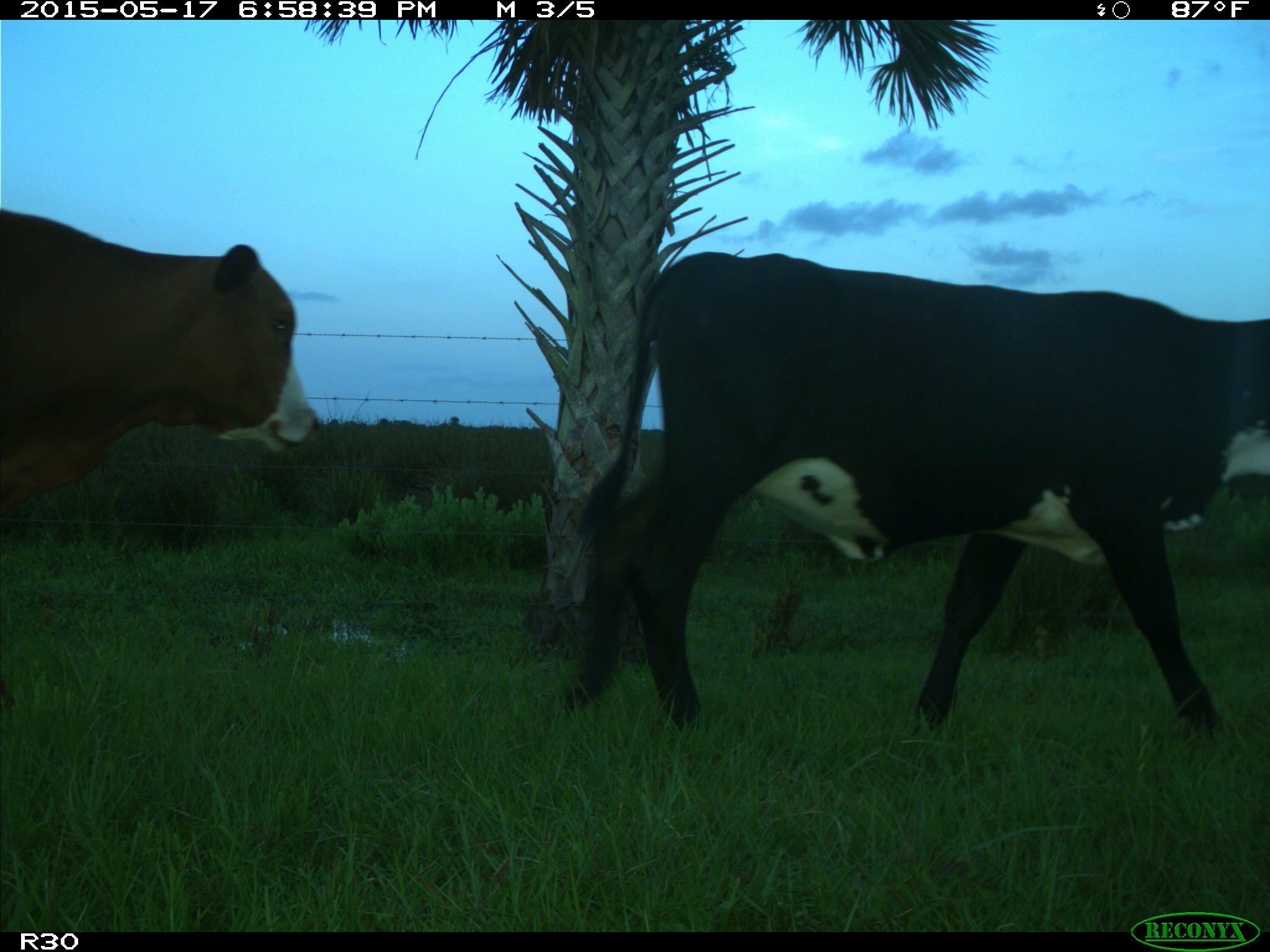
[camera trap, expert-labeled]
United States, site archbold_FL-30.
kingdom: Animalia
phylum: Chordata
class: Mammalia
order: Artiodactyla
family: Bovidae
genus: Bos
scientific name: Bos taurus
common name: domestic cow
Bos taurus (domestic cow).